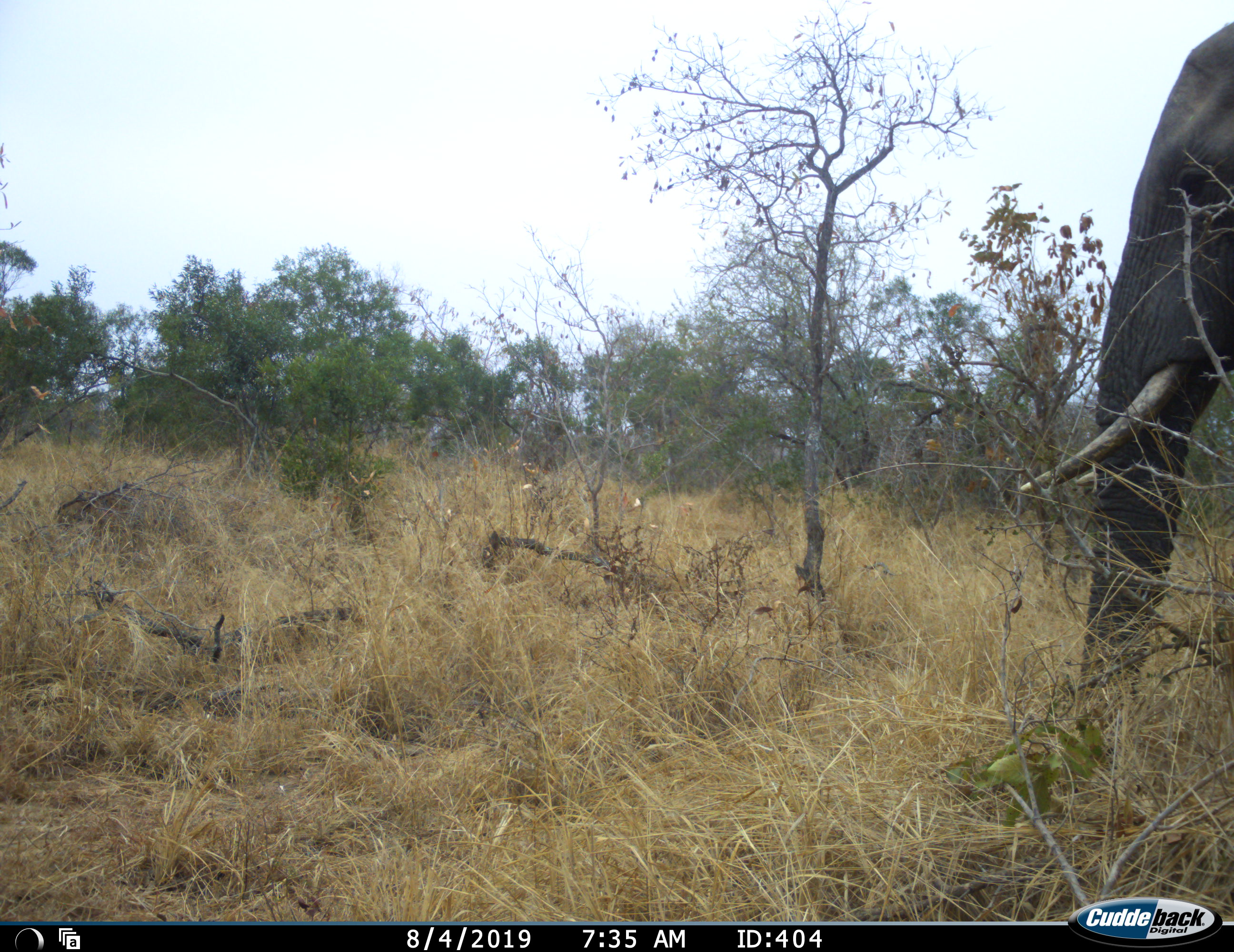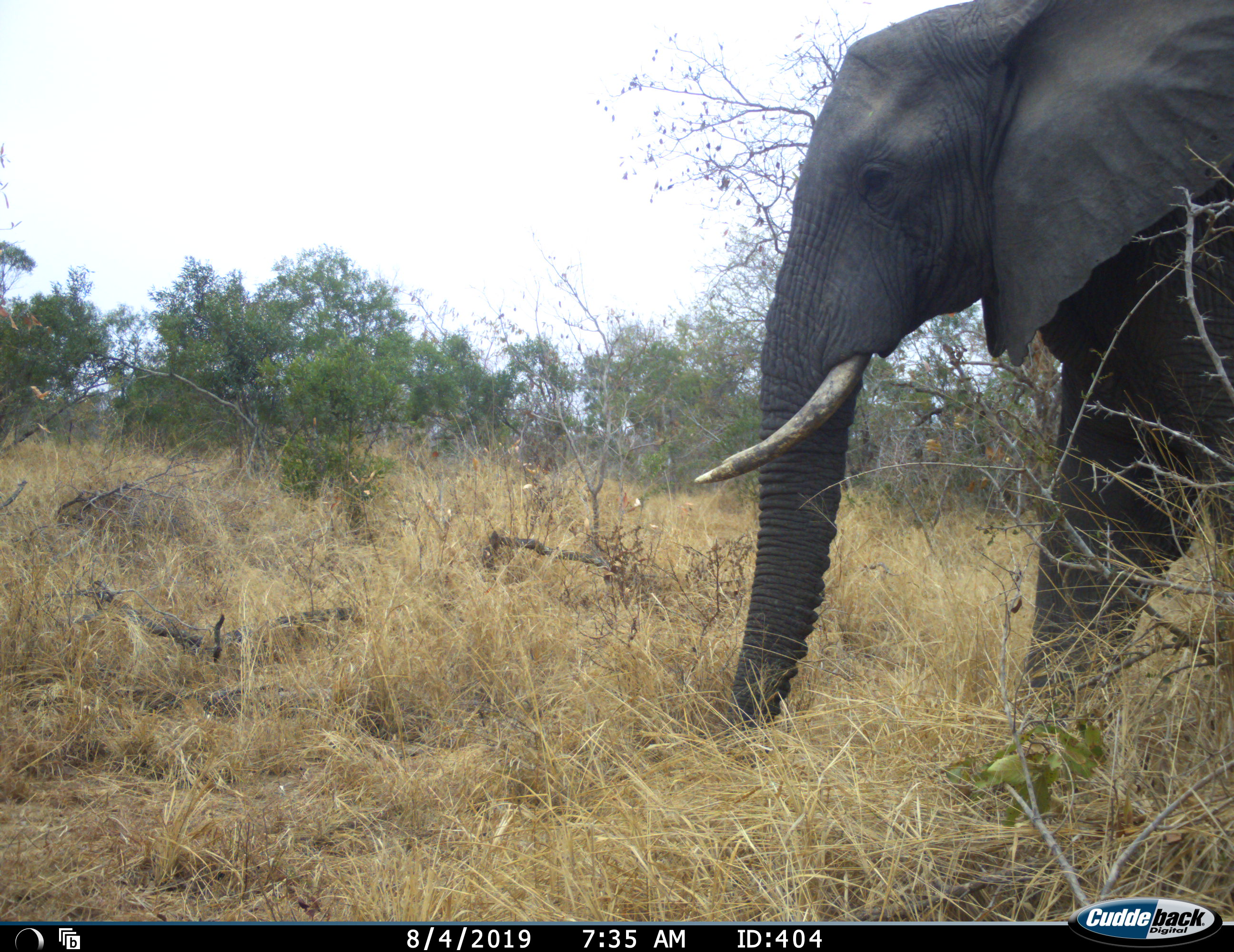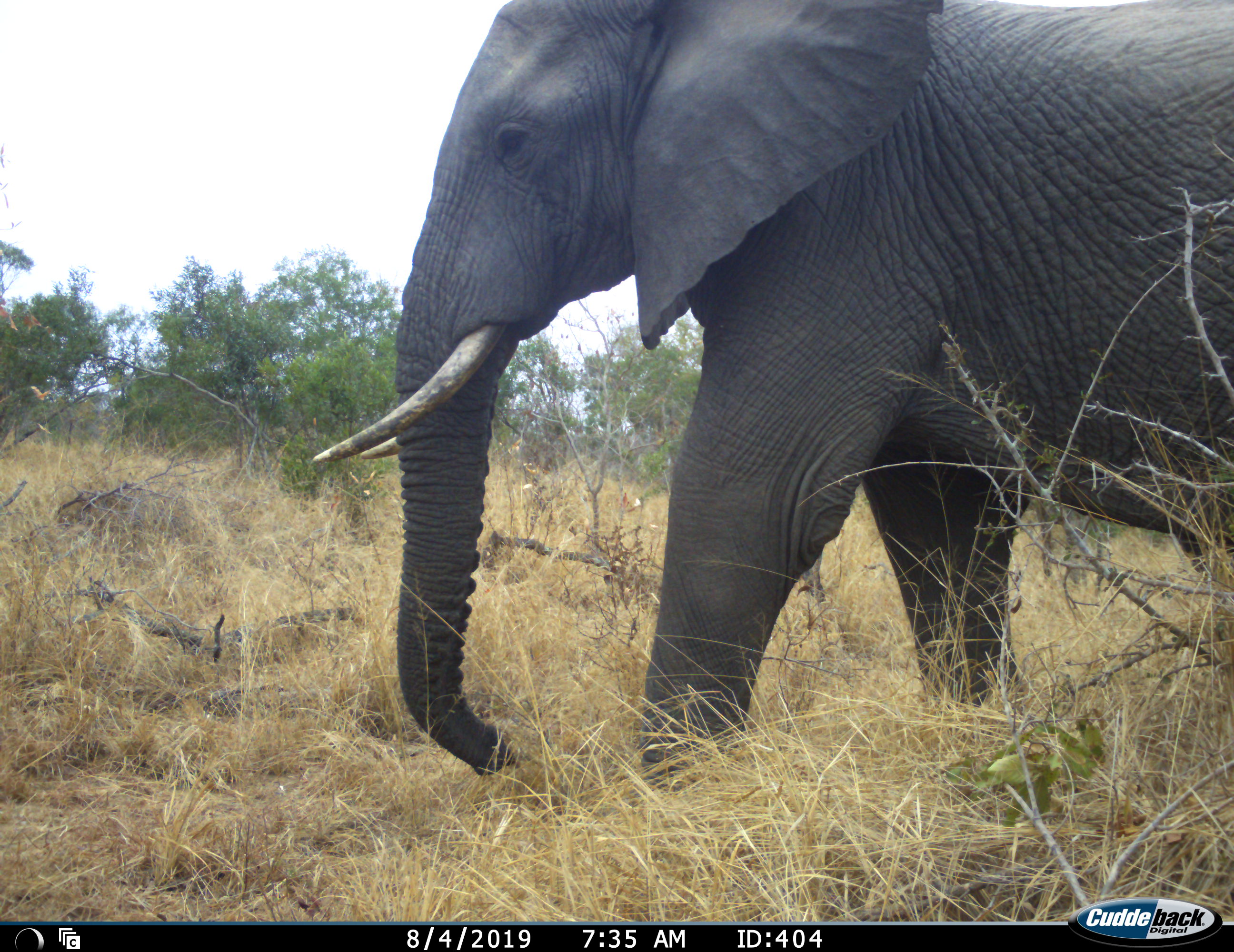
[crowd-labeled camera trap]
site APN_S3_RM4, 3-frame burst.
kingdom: Animalia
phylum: Chordata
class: Mammalia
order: Proboscidea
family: Elephantidae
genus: Loxodonta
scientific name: Loxodonta africana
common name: african bush elephant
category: elephant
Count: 1.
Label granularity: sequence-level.